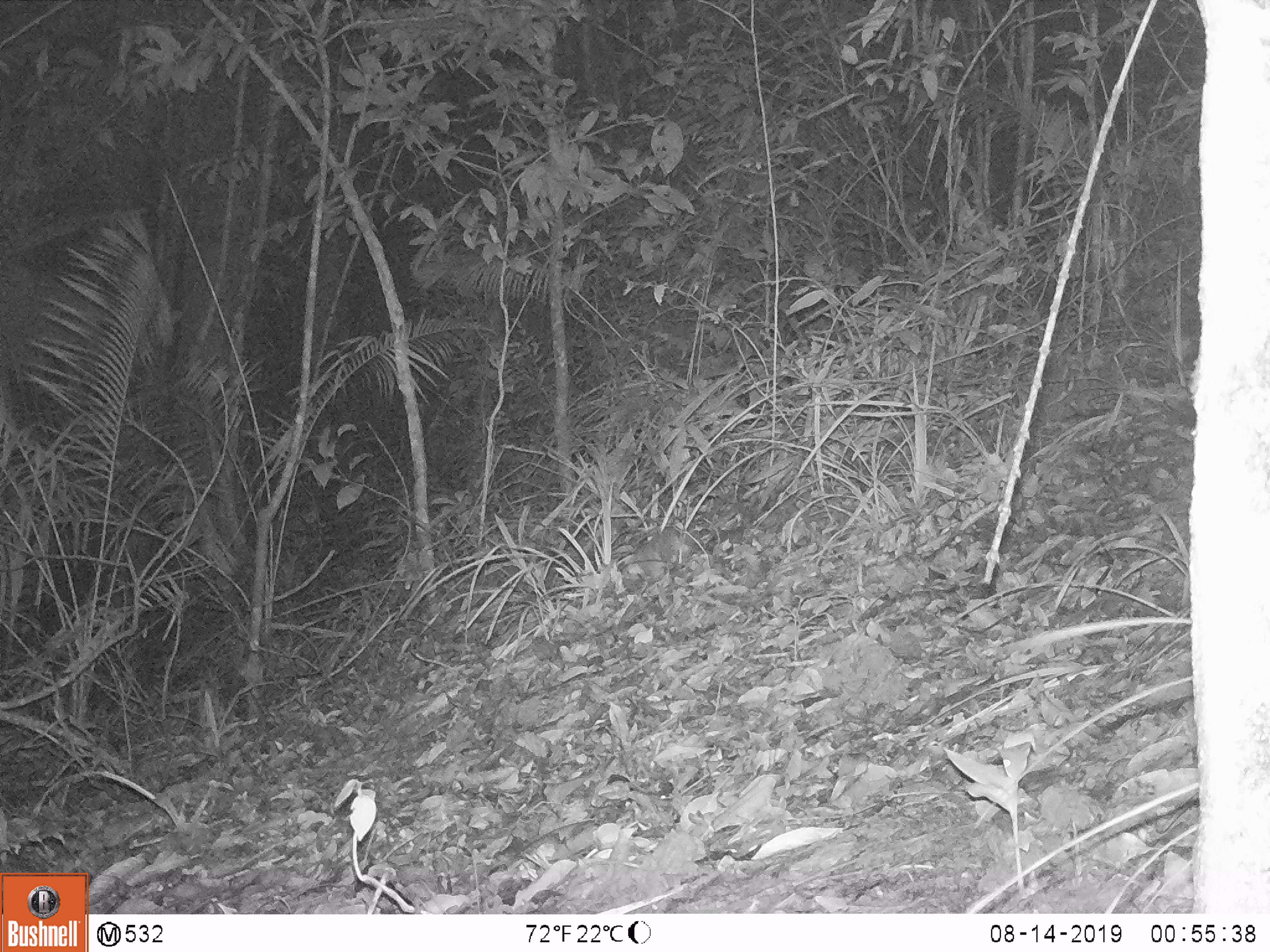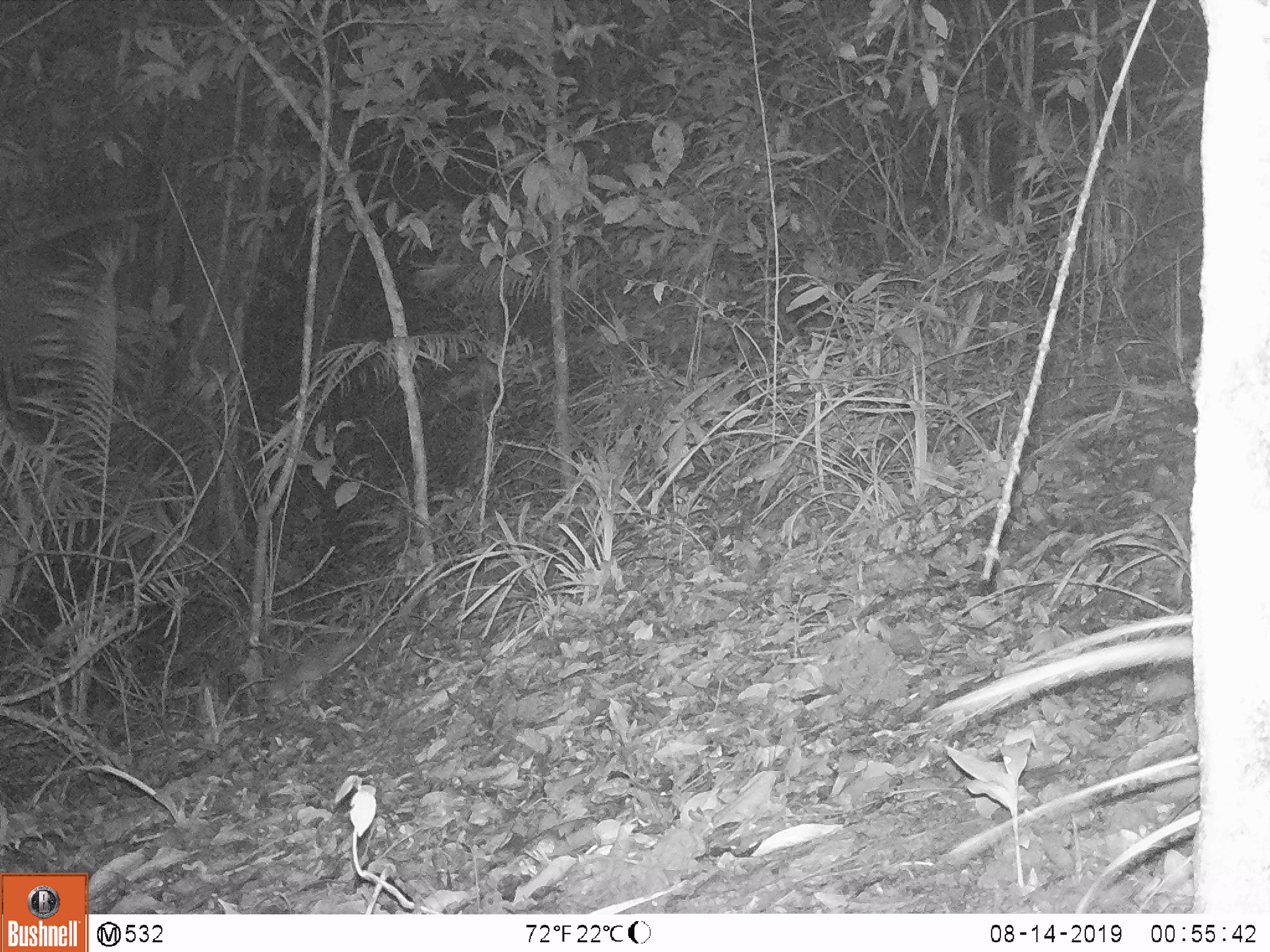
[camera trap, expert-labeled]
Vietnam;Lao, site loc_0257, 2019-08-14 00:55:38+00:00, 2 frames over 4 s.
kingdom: Animalia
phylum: Chordata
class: Mammalia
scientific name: Mammalia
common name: mammal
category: unidentified small mammal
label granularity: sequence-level